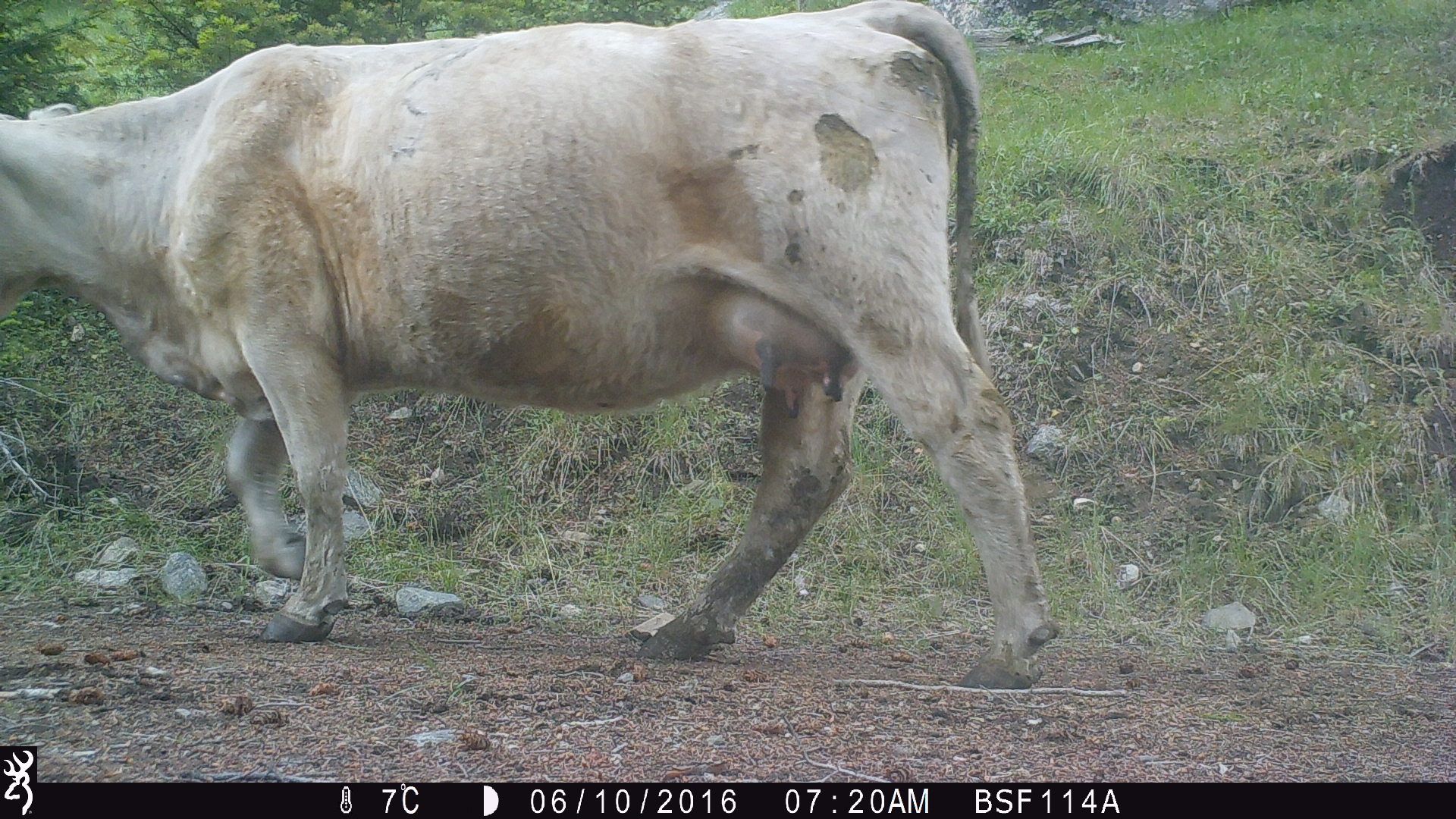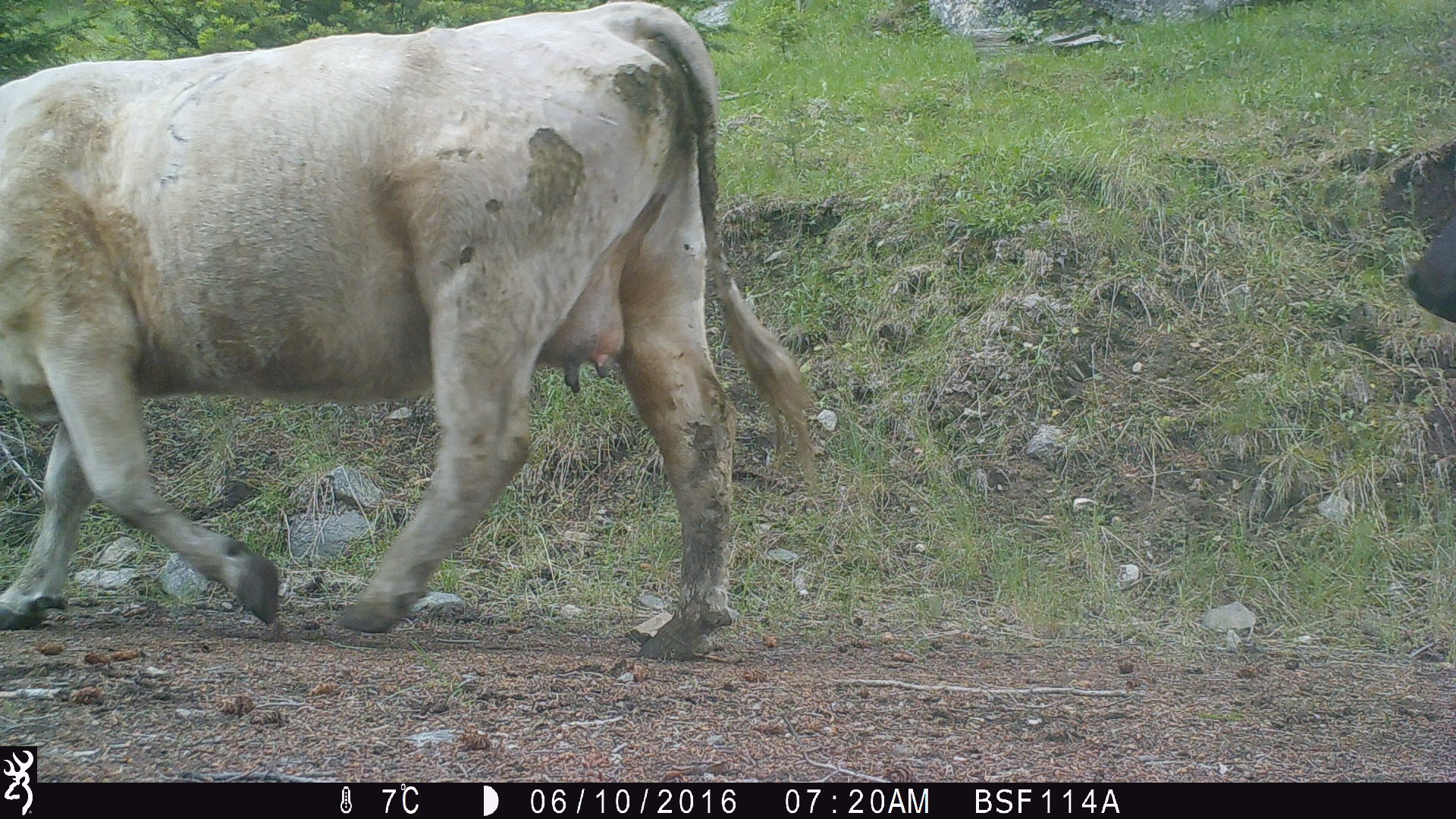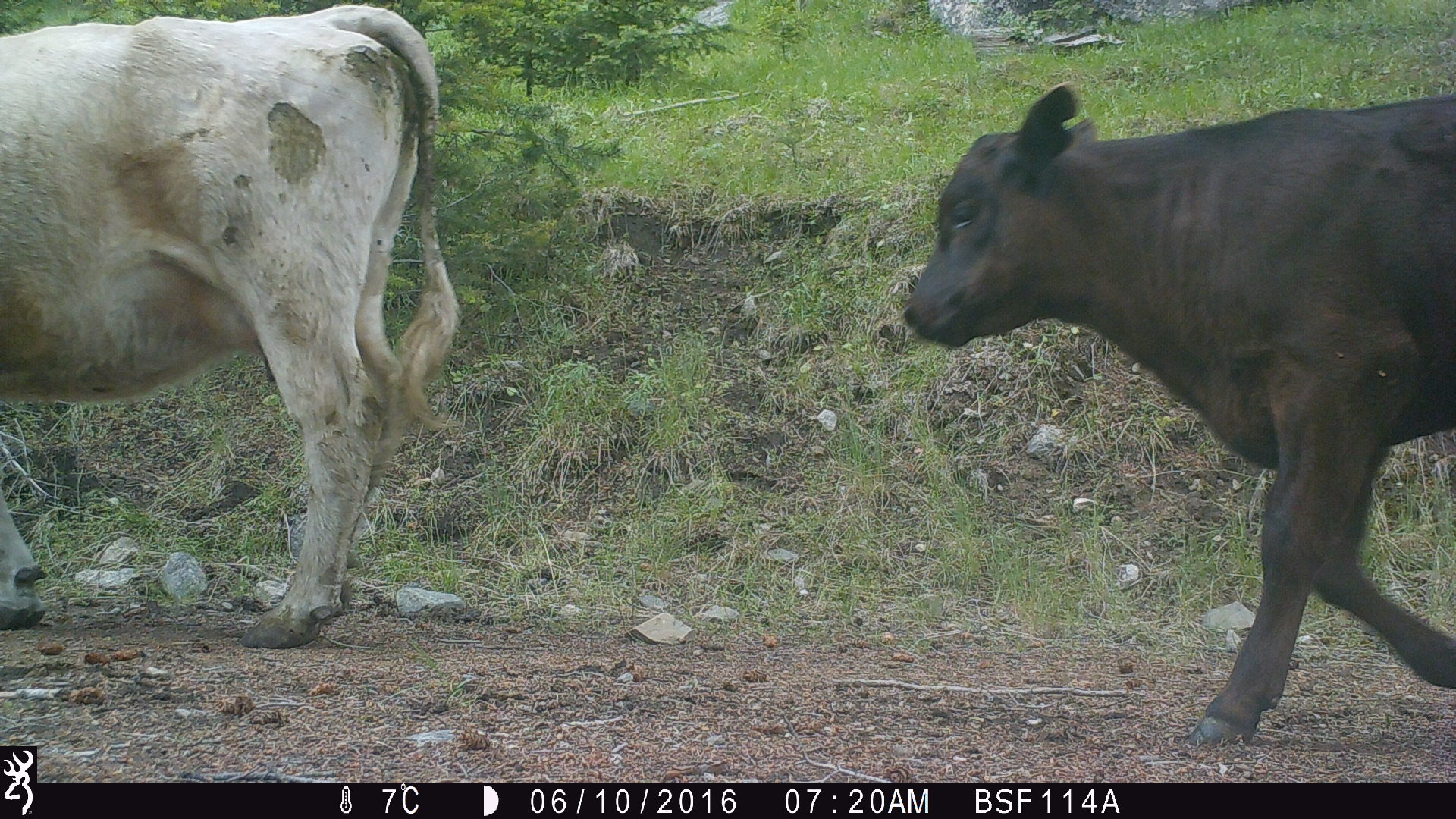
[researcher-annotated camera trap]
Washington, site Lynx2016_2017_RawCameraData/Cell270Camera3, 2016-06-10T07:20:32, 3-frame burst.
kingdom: Animalia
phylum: Chordata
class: Mammalia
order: Artiodactyla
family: Bovidae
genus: Bos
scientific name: Bos taurus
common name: domestic cattle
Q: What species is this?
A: Domestic cattle (Bos taurus).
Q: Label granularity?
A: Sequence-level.